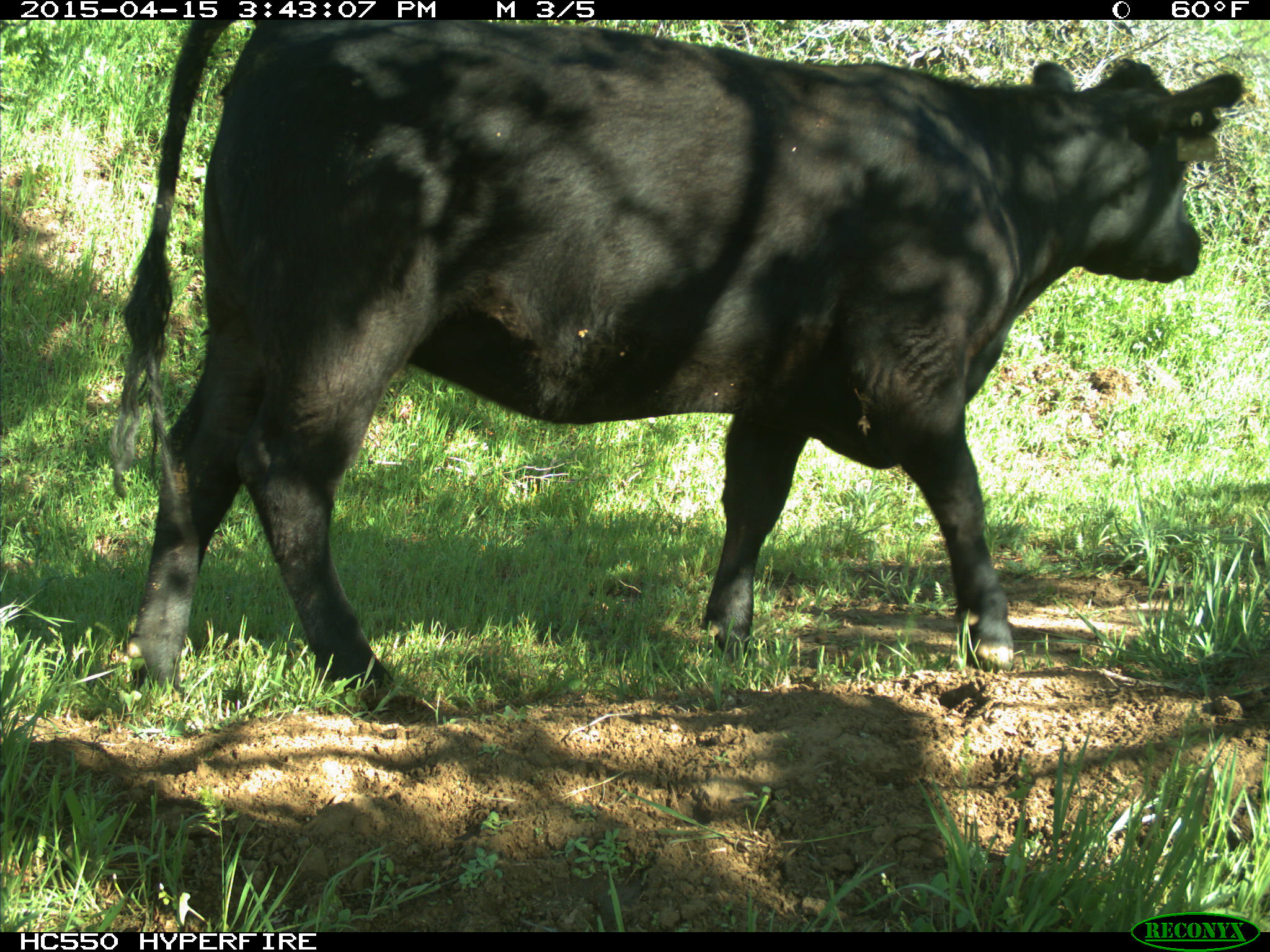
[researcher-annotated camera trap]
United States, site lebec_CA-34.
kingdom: Animalia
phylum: Chordata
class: Mammalia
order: Artiodactyla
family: Bovidae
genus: Bos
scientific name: Bos taurus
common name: domestic cow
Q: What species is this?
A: Bos taurus (domestic cow).